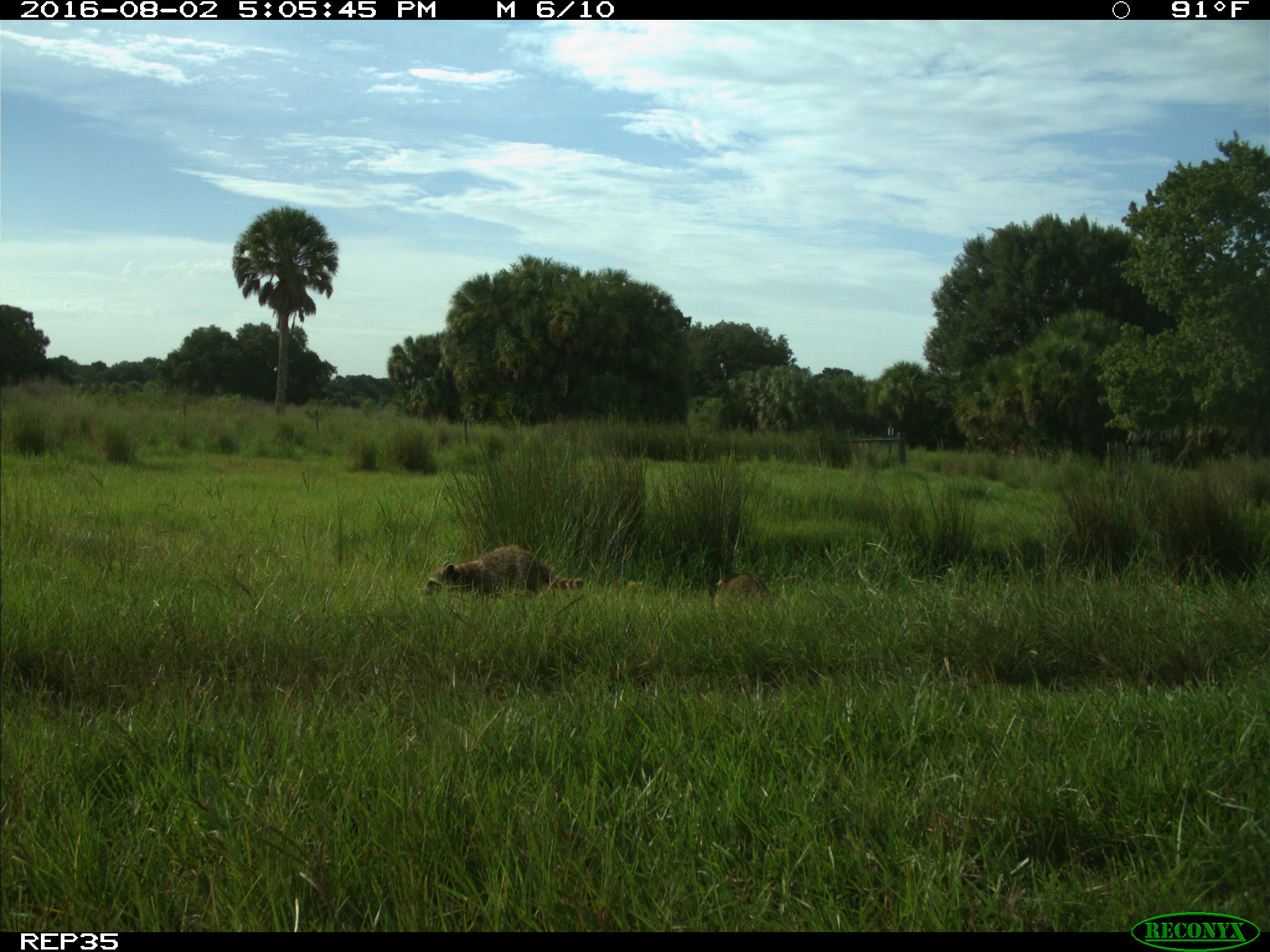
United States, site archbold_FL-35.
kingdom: Animalia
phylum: Chordata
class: Mammalia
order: Carnivora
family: Procyonidae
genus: Procyon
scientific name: Procyon lotor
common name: common raccoon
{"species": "Procyon lotor (common raccoon)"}